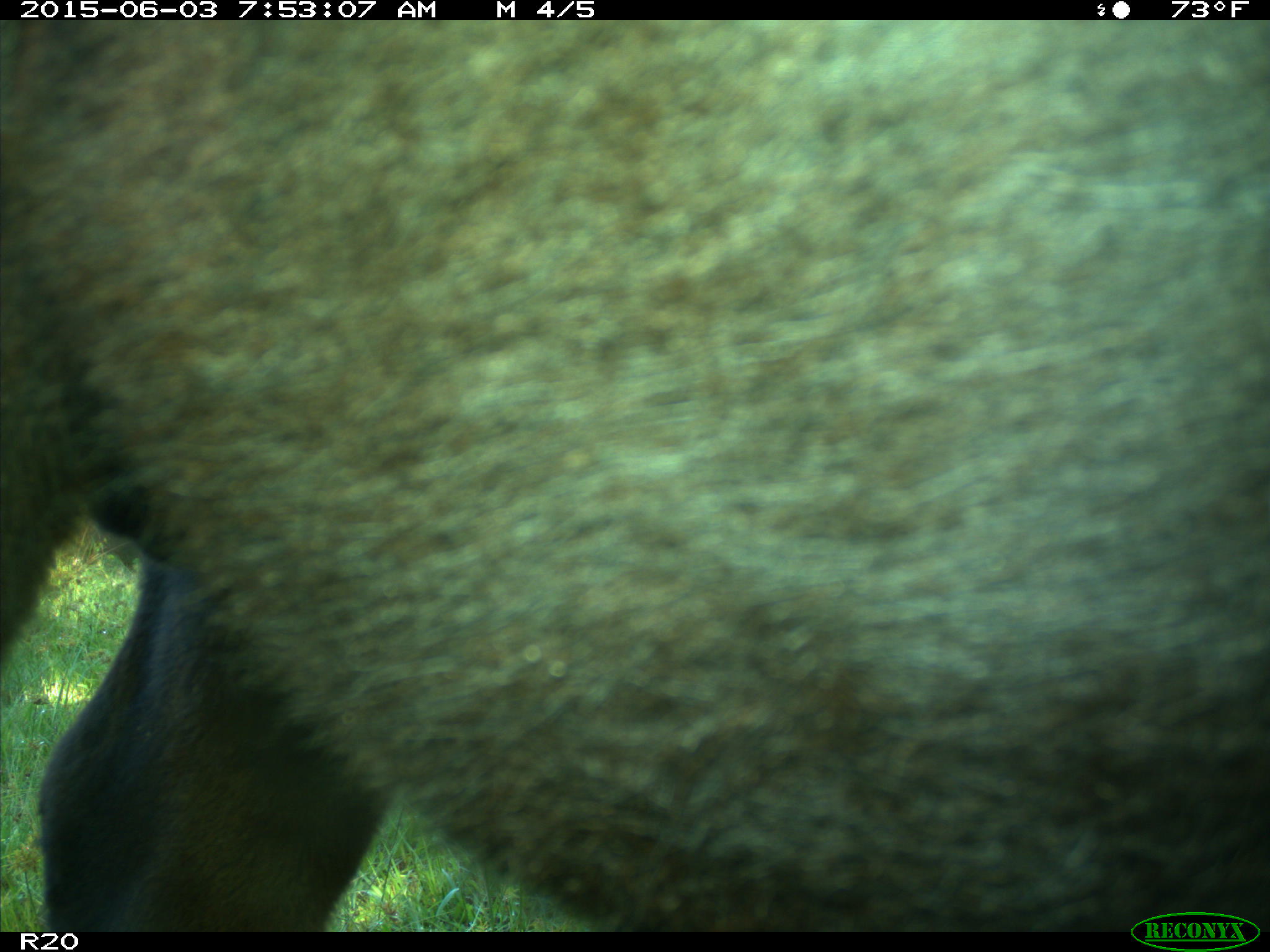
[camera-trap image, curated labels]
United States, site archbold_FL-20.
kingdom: Animalia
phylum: Chordata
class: Mammalia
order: Artiodactyla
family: Bovidae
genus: Bos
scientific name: Bos taurus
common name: domestic cow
Bos taurus (domestic cow).